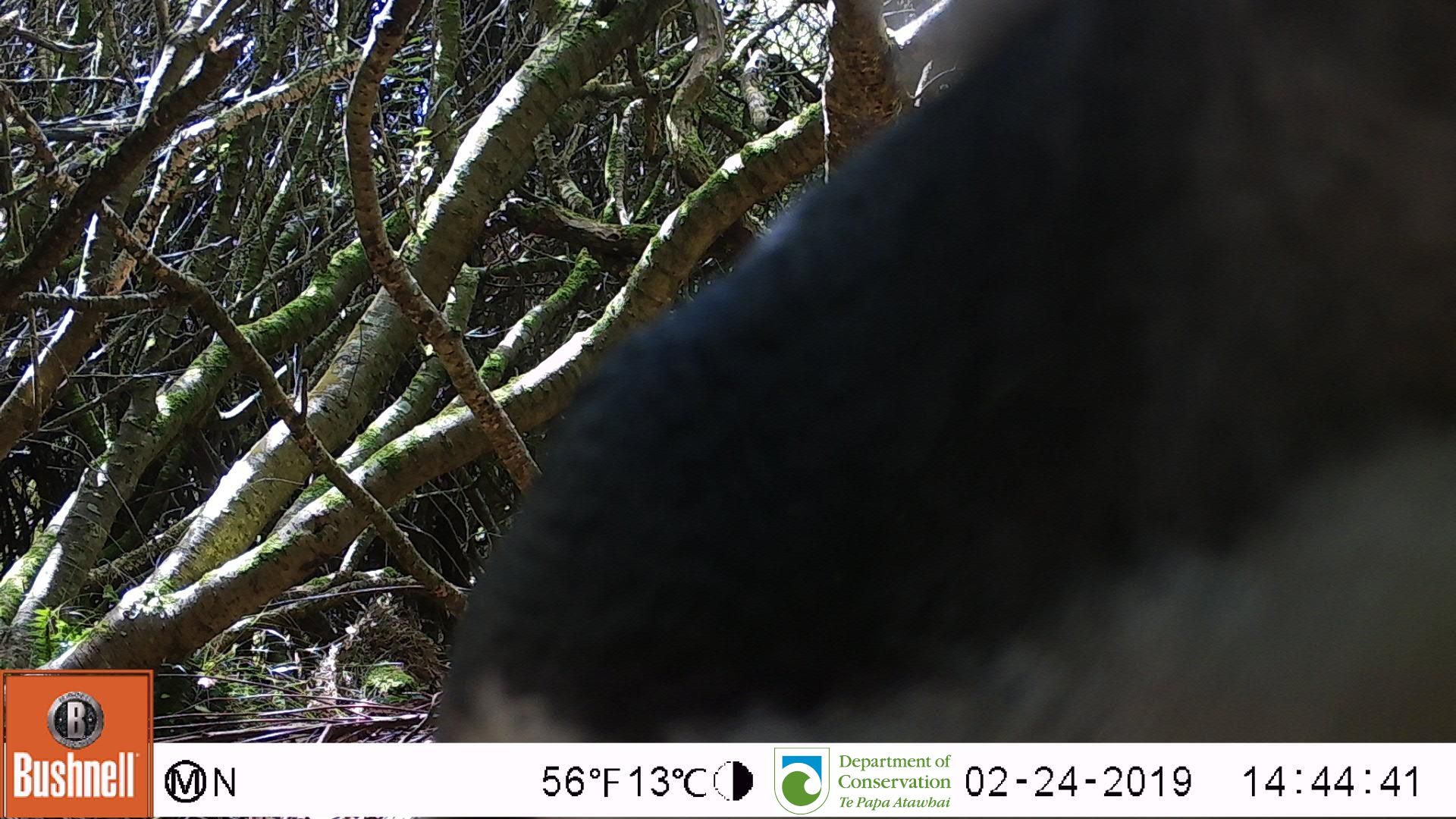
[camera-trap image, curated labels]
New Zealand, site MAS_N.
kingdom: Animalia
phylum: Chordata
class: Aves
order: Sphenisciformes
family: Spheniscidae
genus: Megadyptes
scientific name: Megadyptes antipodes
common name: yellow-eyed penguin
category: yellow eyed penguin